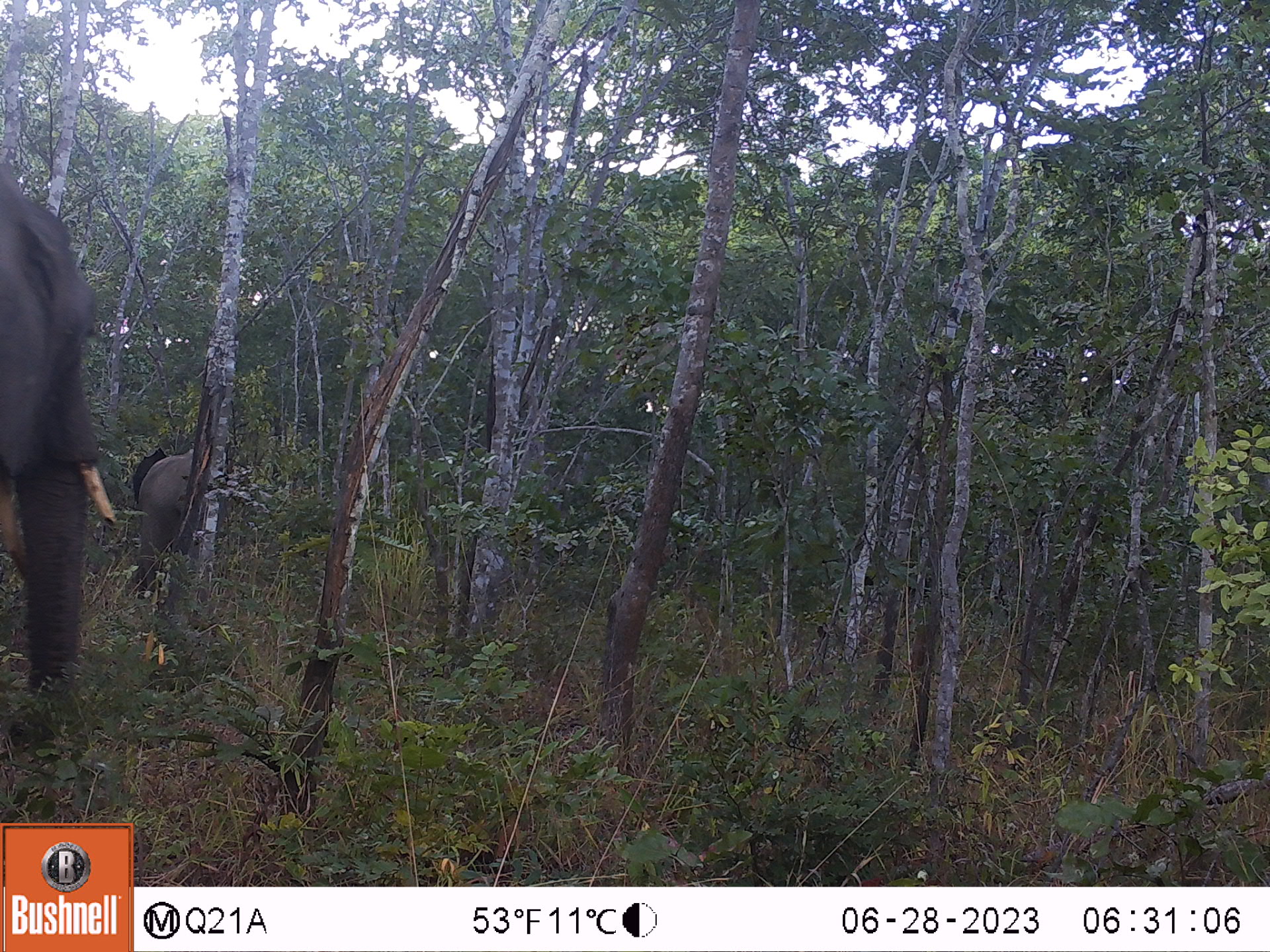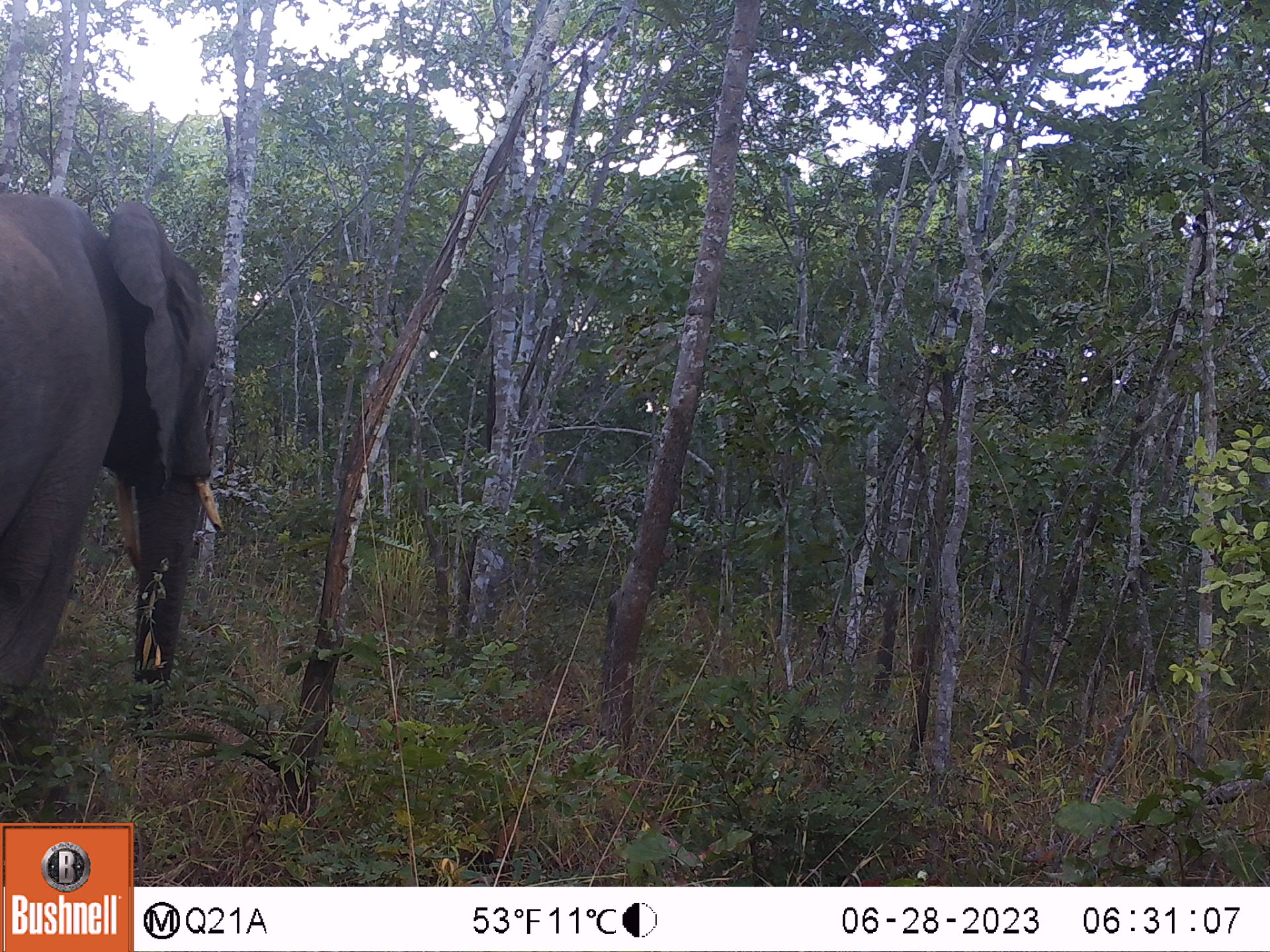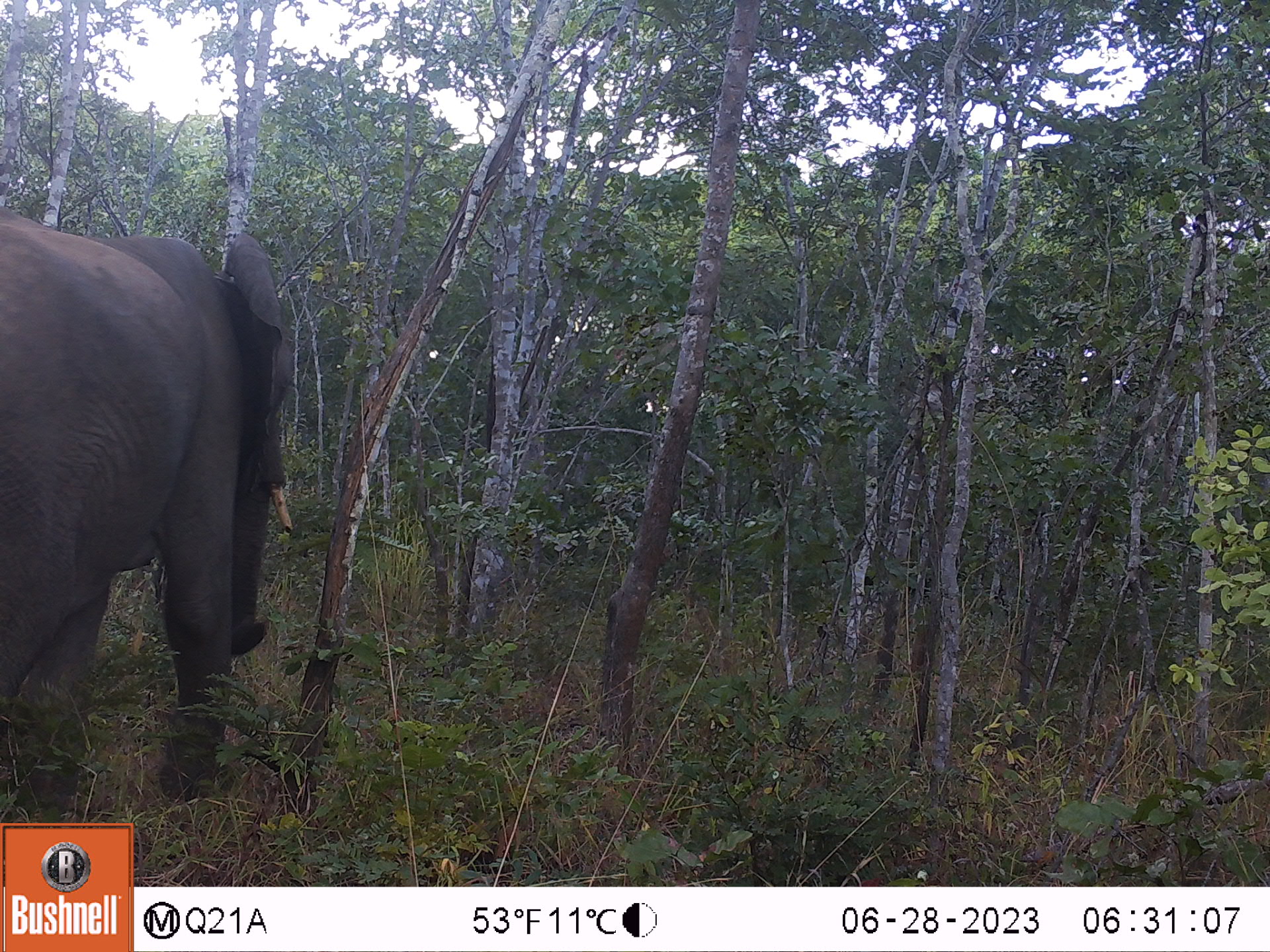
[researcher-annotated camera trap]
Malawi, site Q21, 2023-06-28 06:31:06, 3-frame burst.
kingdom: Animalia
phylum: Chordata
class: Mammalia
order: Proboscidea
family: Elephantidae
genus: Loxodonta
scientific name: Loxodonta africana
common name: african savanna elephant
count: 2